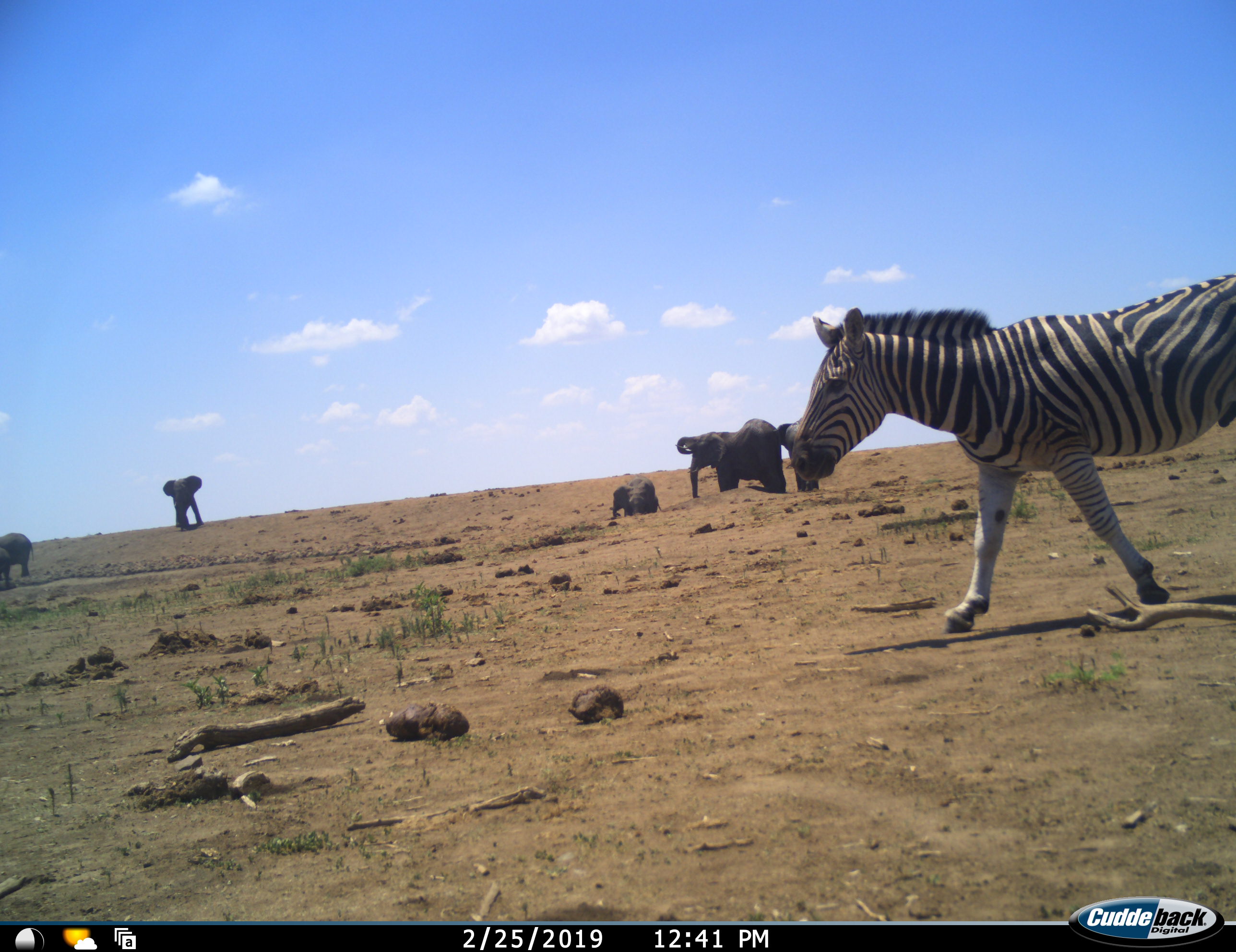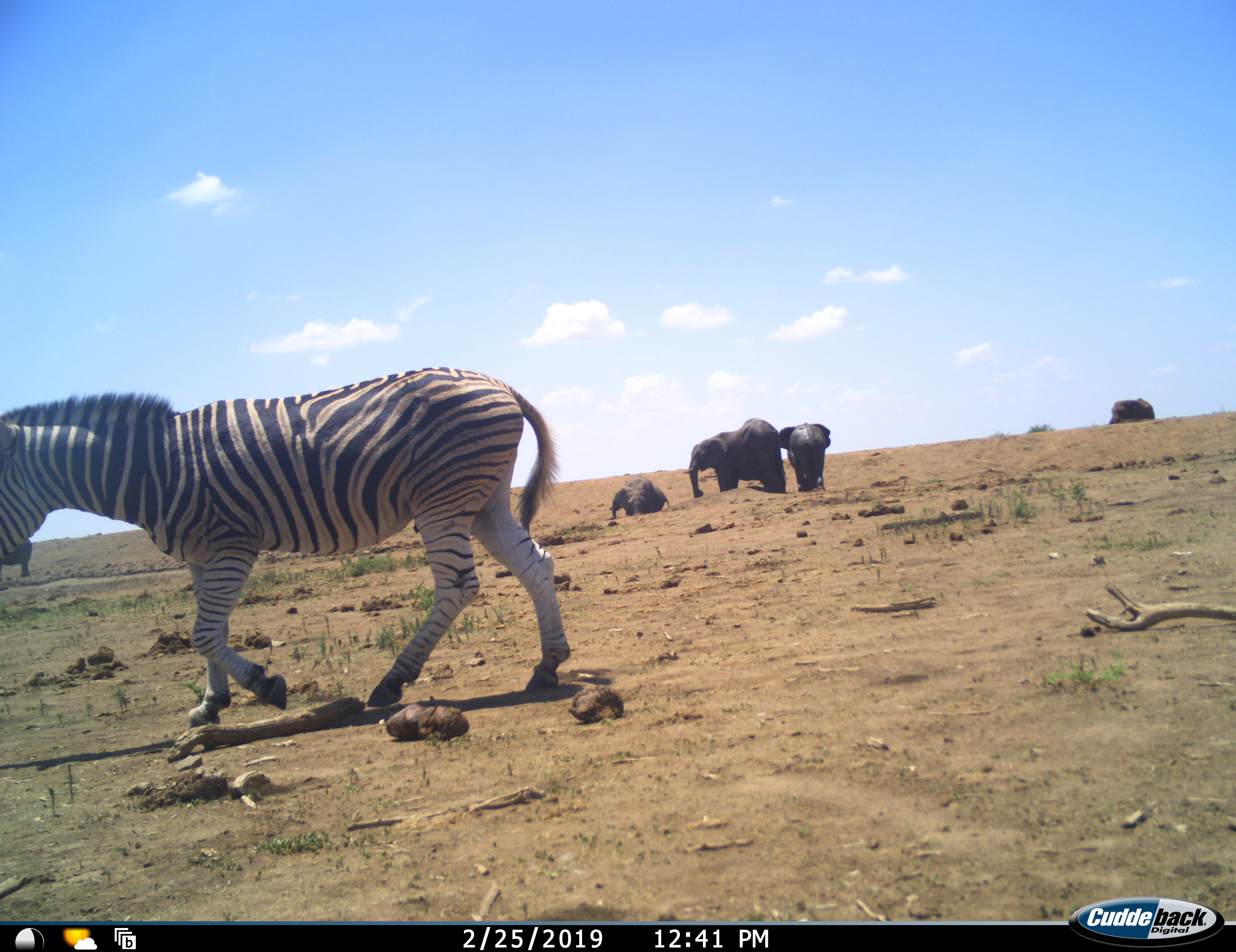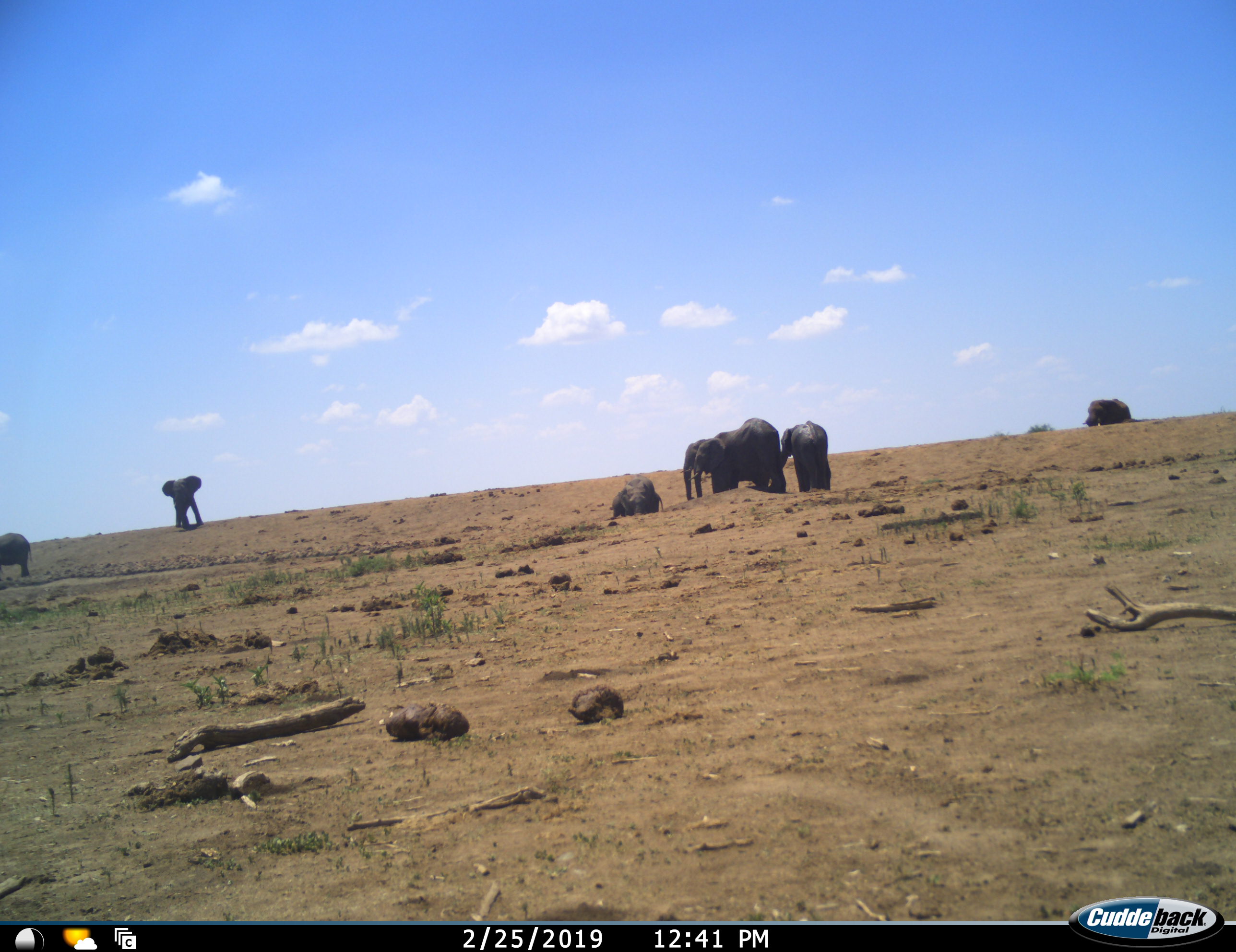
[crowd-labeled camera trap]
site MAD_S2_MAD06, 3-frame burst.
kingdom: Animalia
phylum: Chordata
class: Mammalia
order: Proboscidea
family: Elephantidae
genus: Loxodonta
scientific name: Loxodonta africana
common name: african bush elephant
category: elephant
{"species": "elephant (african bush elephant) (Loxodonta africana)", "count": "7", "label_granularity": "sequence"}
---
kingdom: Animalia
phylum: Chordata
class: Mammalia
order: Perissodactyla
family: Equidae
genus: Equus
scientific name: Equus quagga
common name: plains zebra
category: zebraplains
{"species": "zebraplains (plains zebra) (Equus quagga)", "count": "1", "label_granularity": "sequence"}